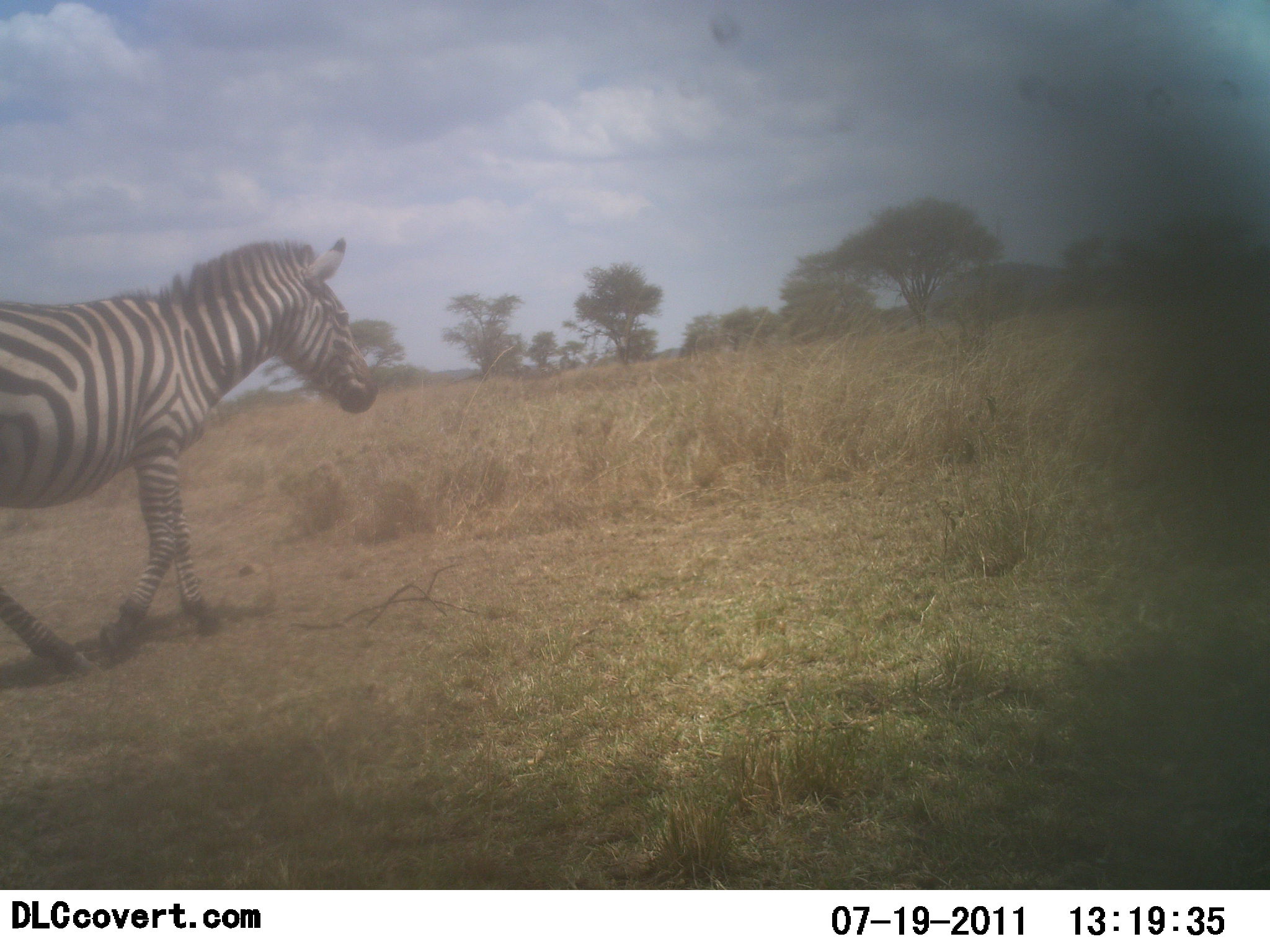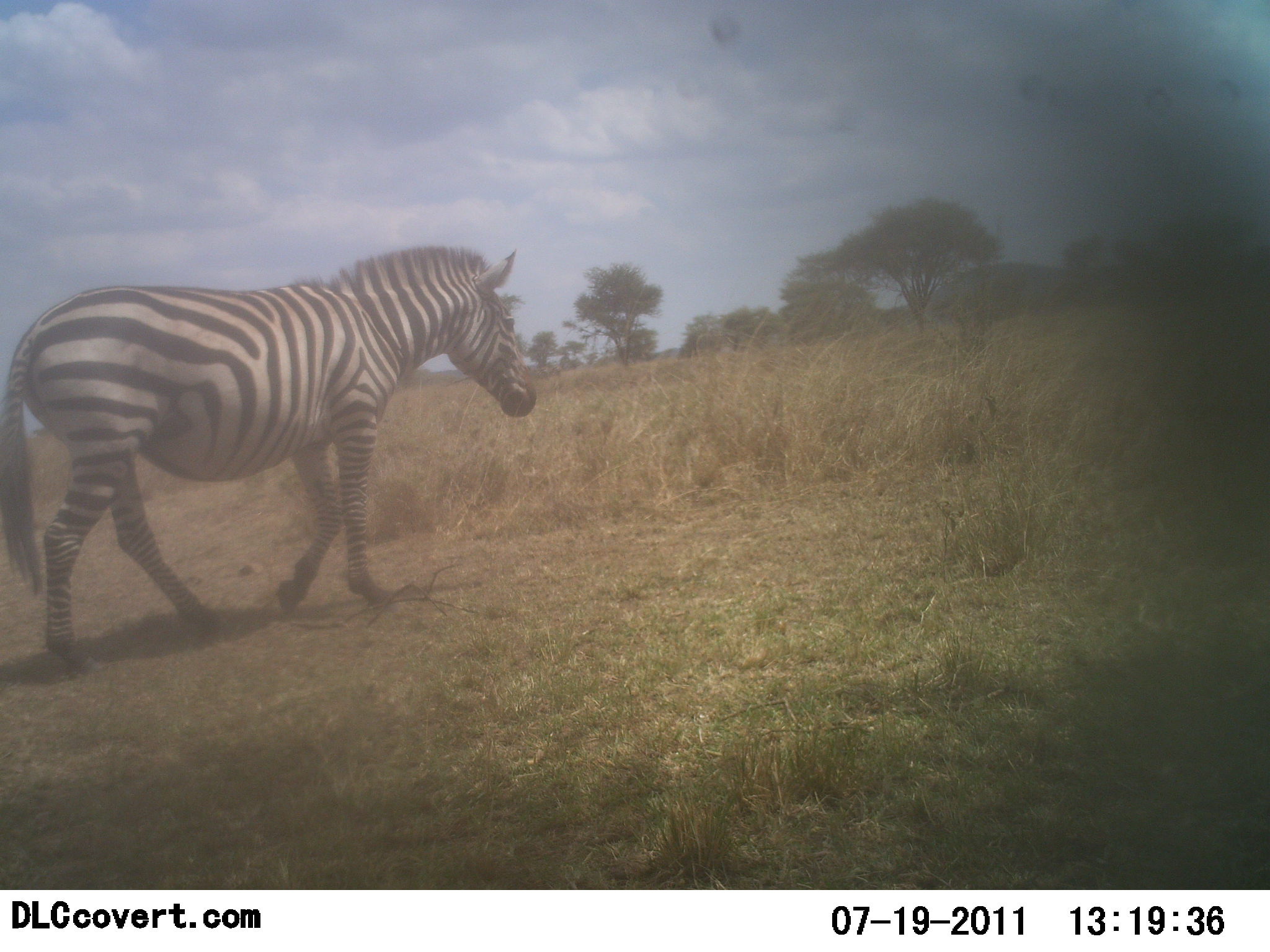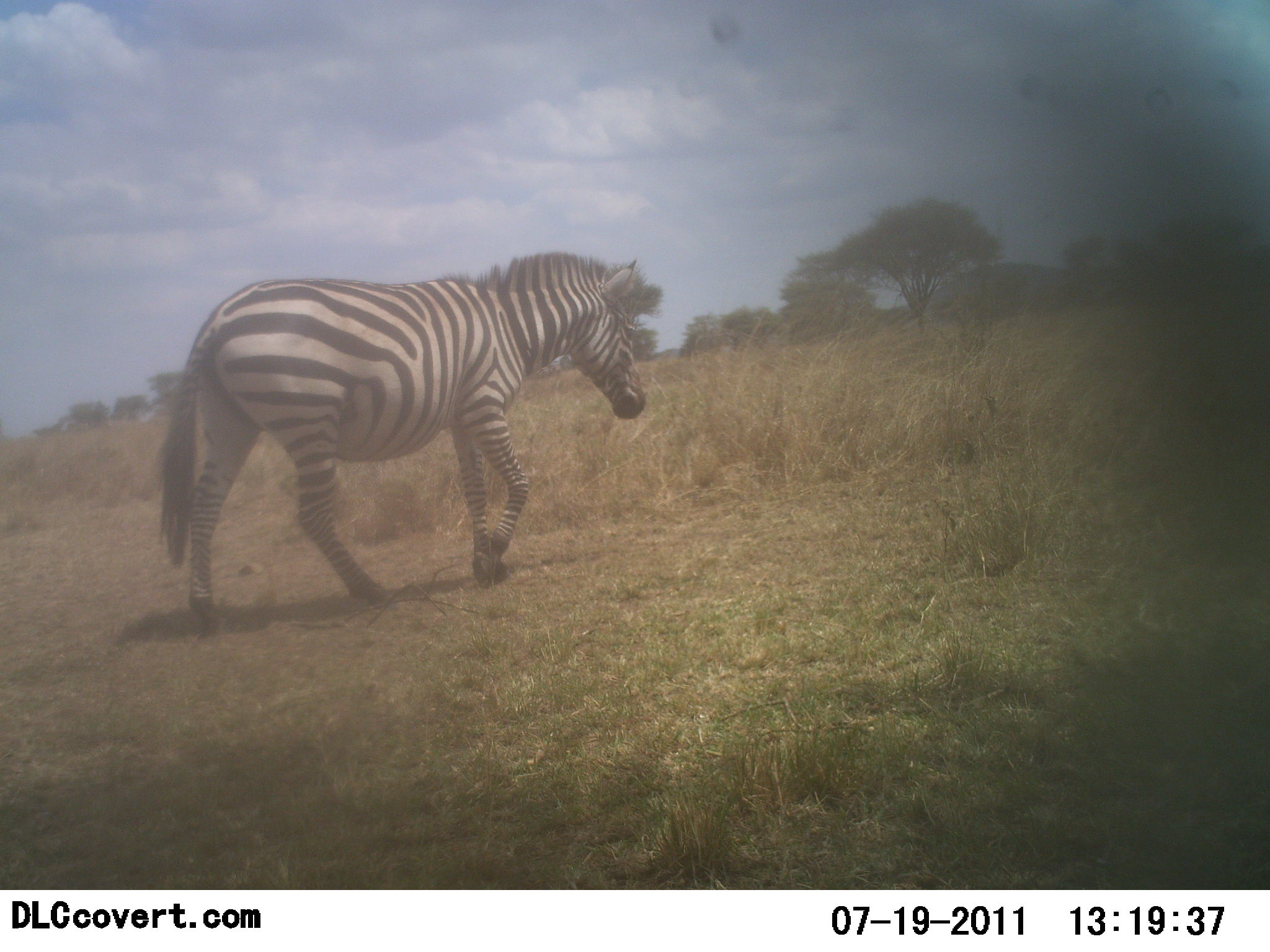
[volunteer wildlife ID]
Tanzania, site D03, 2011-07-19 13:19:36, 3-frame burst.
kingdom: Animalia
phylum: Chordata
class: Mammalia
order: Perissodactyla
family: Equidae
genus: Equus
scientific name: Equus quagga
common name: plains zebra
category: zebra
Zebra (plains zebra) (Equus quagga), count 1. Behavior (volunteer vote fractions): standing 8%, resting 0%, moving 100%, interacting 0%. Young present (vote fraction): 0%. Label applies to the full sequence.